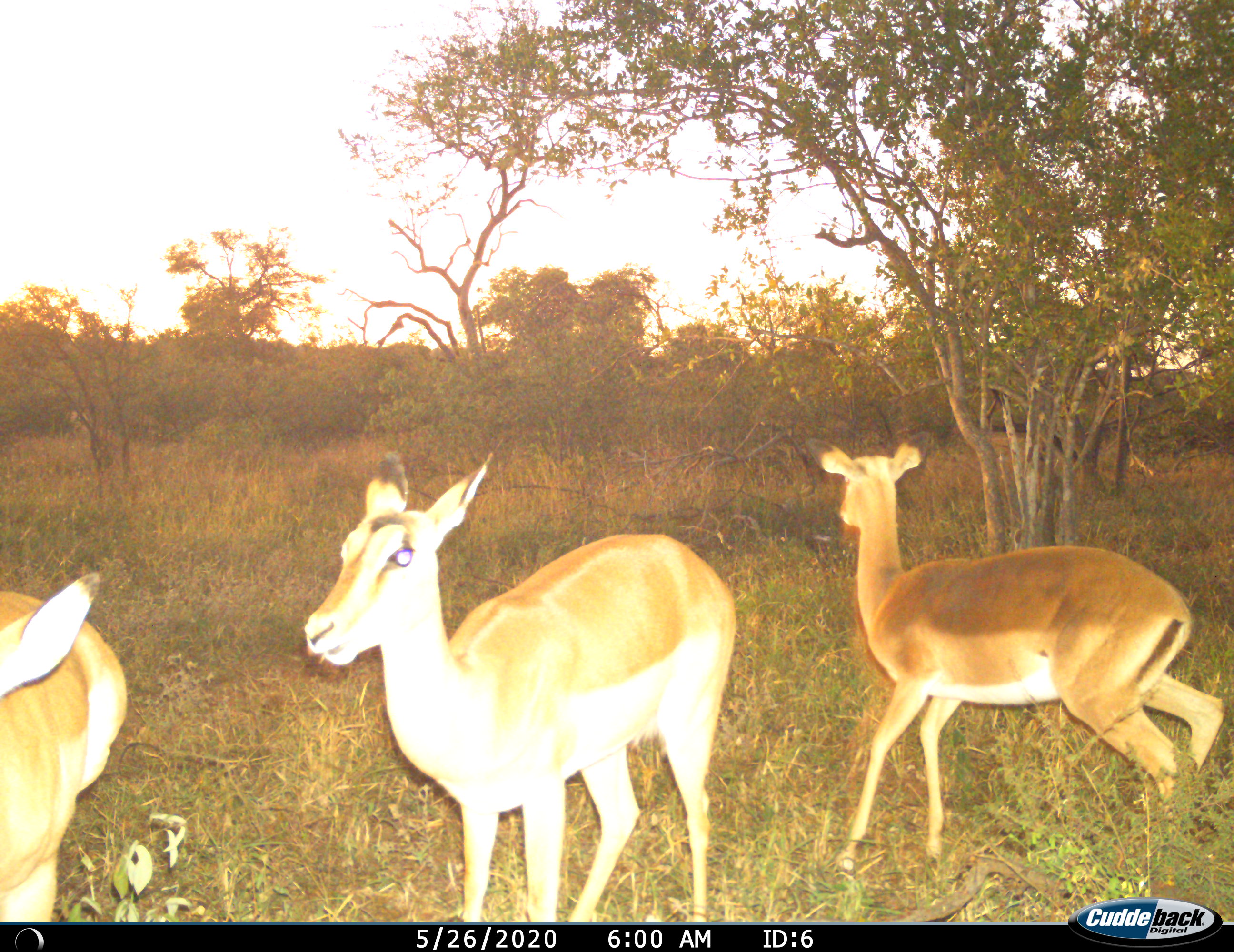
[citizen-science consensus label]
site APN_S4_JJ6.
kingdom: Animalia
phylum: Chordata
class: Mammalia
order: Artiodactyla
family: Bovidae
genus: Aepyceros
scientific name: Aepyceros melampus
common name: impala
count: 3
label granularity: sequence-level